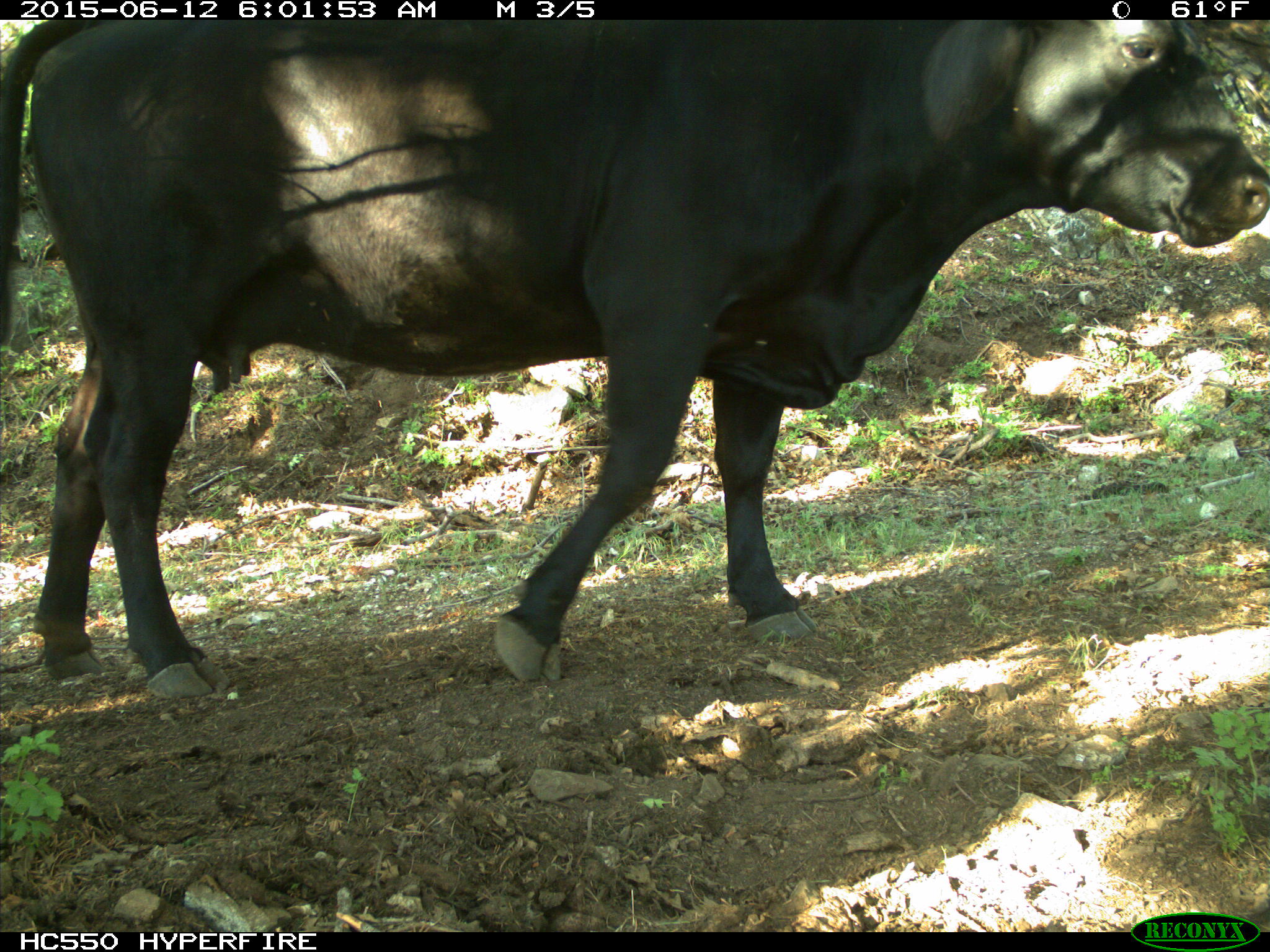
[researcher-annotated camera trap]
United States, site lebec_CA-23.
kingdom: Animalia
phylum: Chordata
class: Mammalia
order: Artiodactyla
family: Bovidae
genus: Bos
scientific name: Bos taurus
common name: domestic cow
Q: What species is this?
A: Bos taurus (domestic cow).